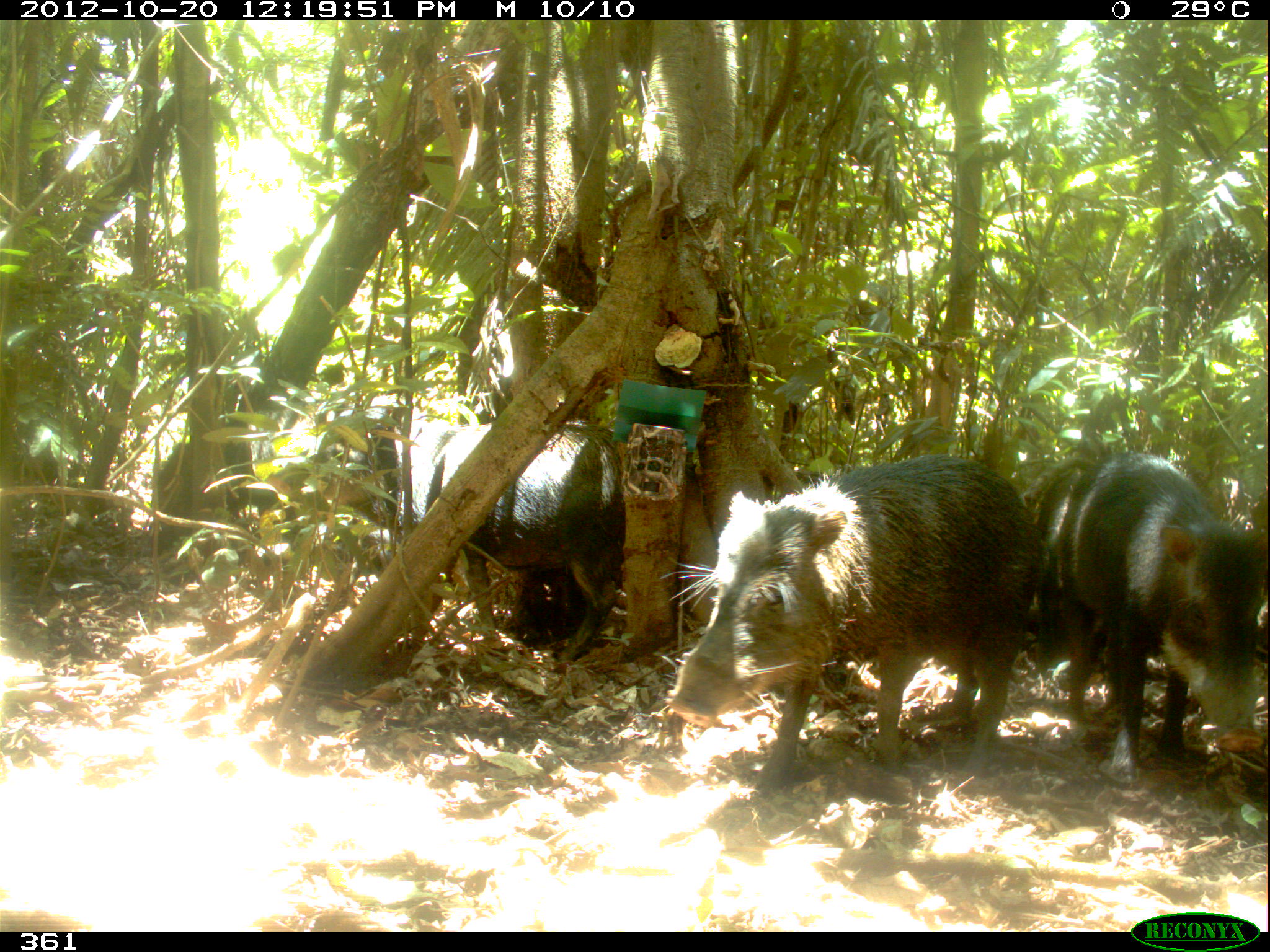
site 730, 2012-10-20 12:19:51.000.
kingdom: Animalia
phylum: Chordata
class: Mammalia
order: Artiodactyla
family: Tayassuidae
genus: Tayassu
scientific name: Tayassu pecari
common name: white-lipped peccary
Tayassu pecari (white-lipped peccary).